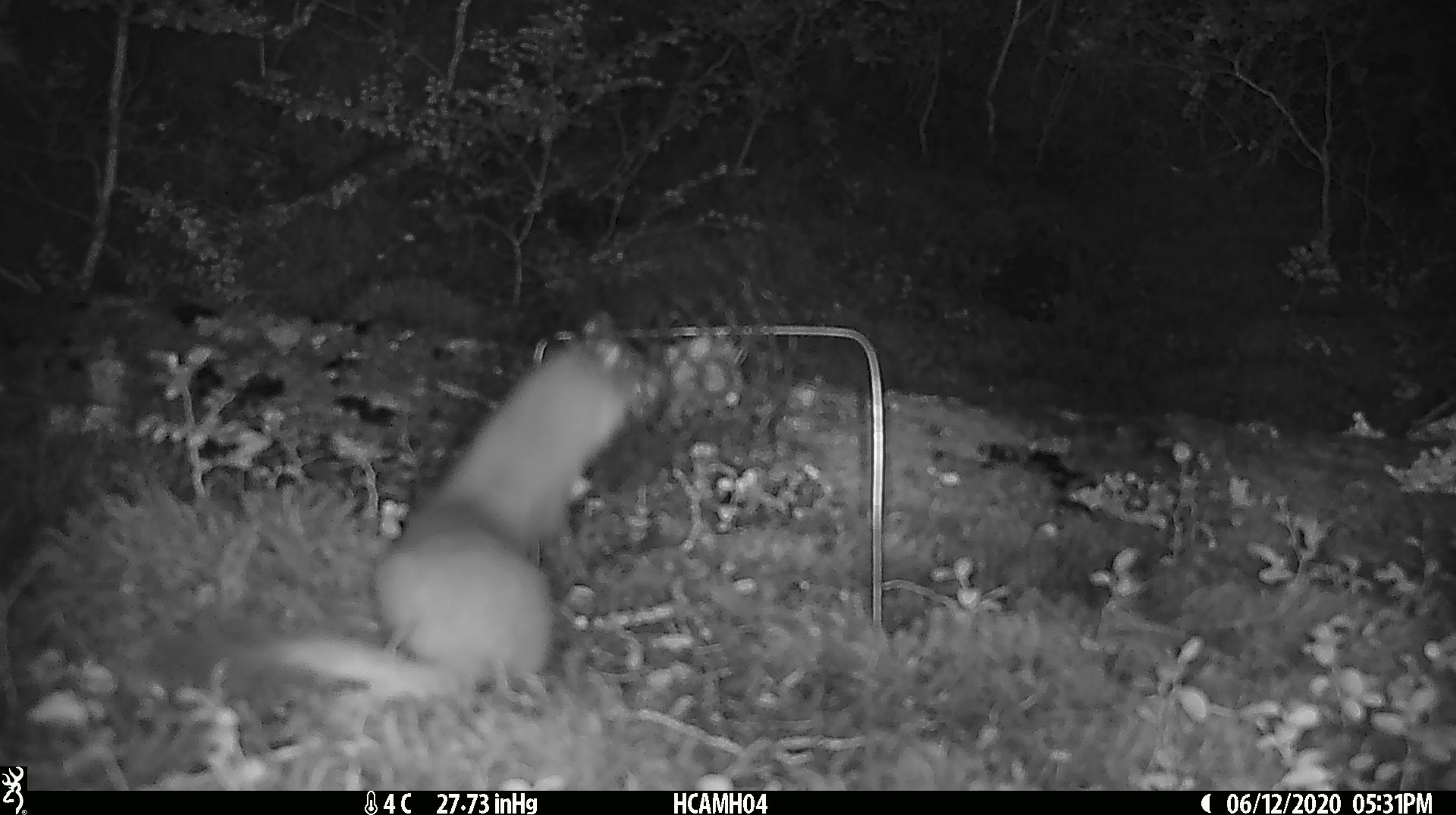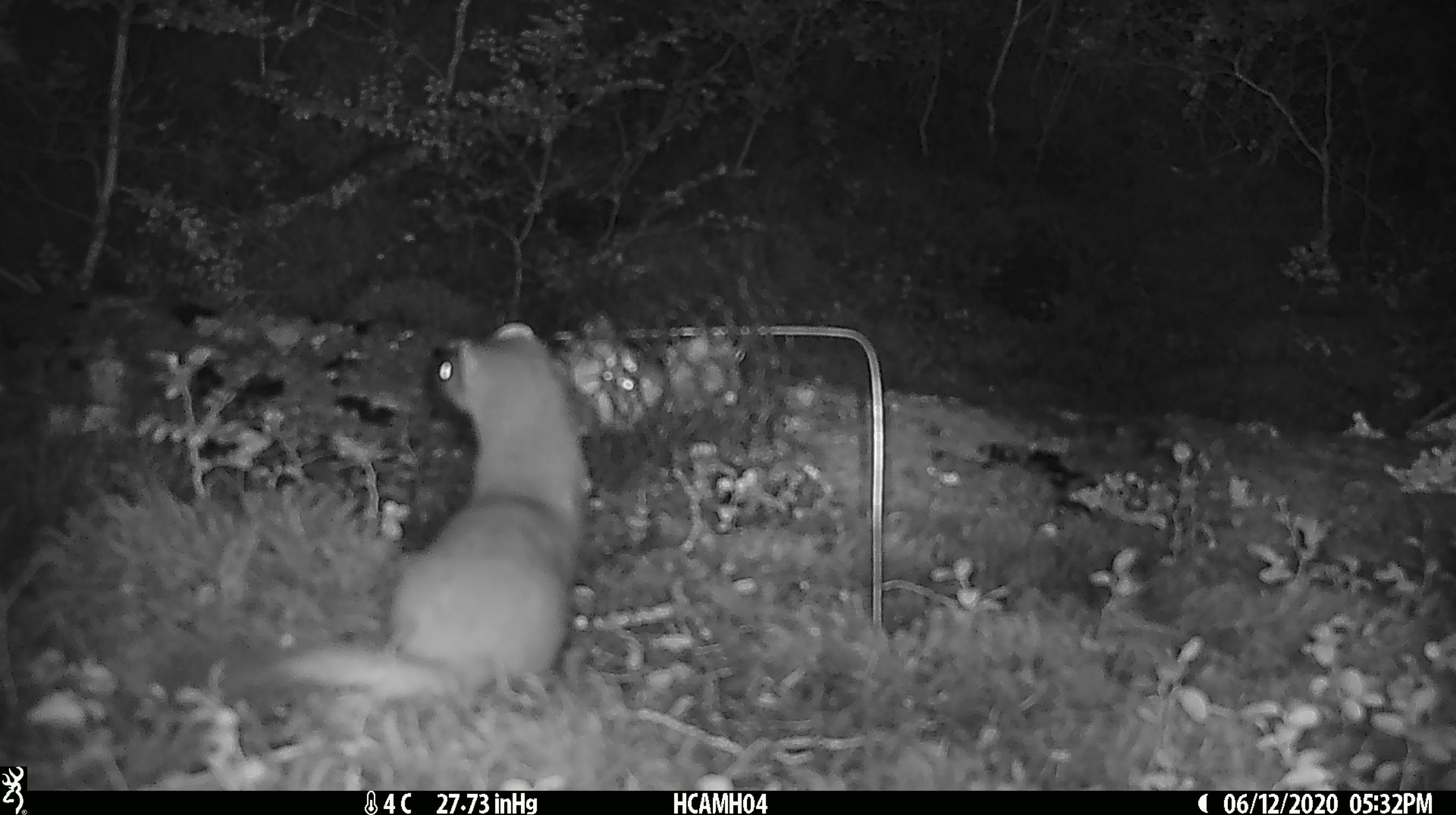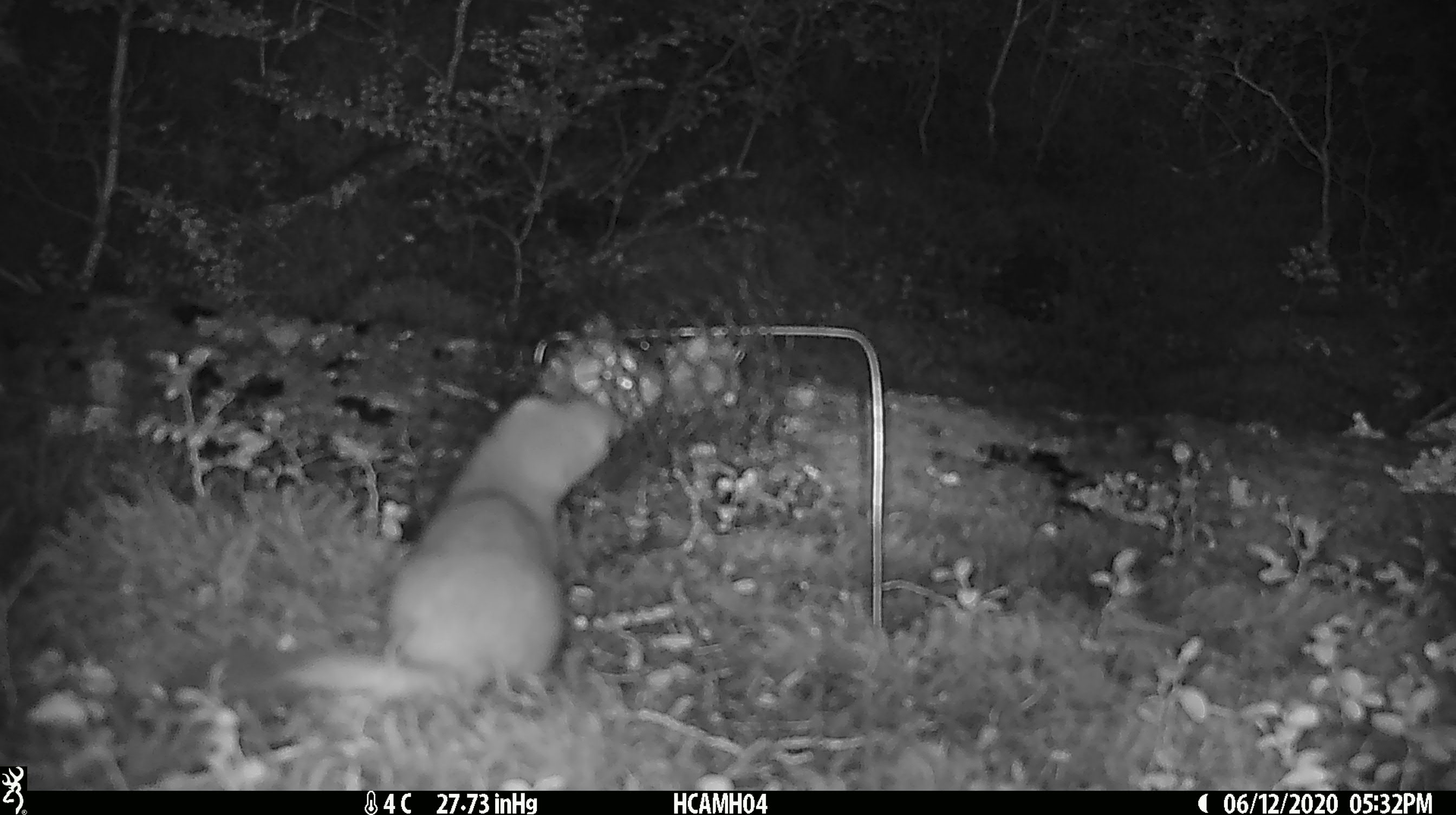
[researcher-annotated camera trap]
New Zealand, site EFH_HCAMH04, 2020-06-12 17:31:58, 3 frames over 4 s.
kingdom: Animalia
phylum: Chordata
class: Mammalia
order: Carnivora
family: Mustelidae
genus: Mustela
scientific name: Mustela erminea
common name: stoat